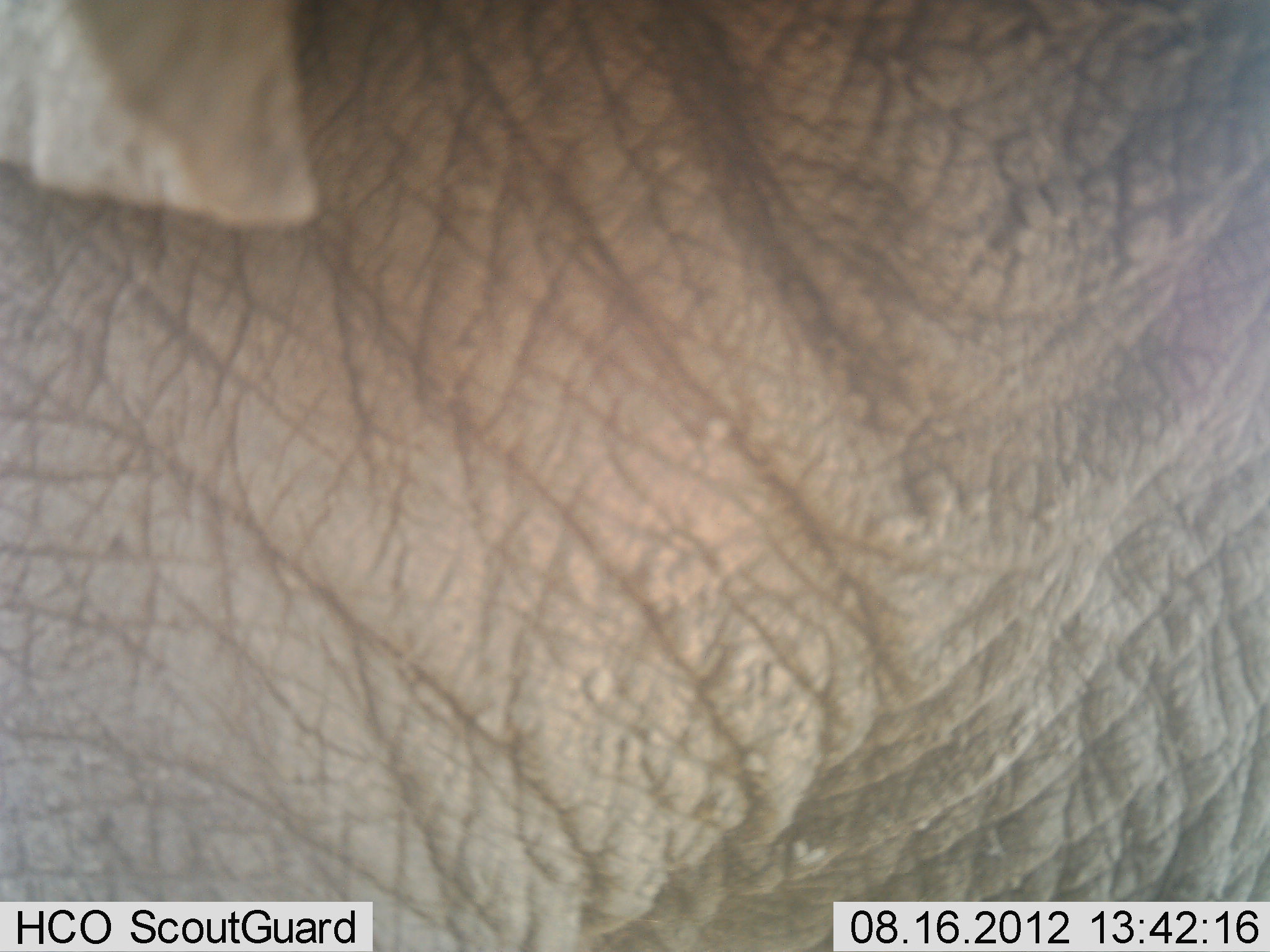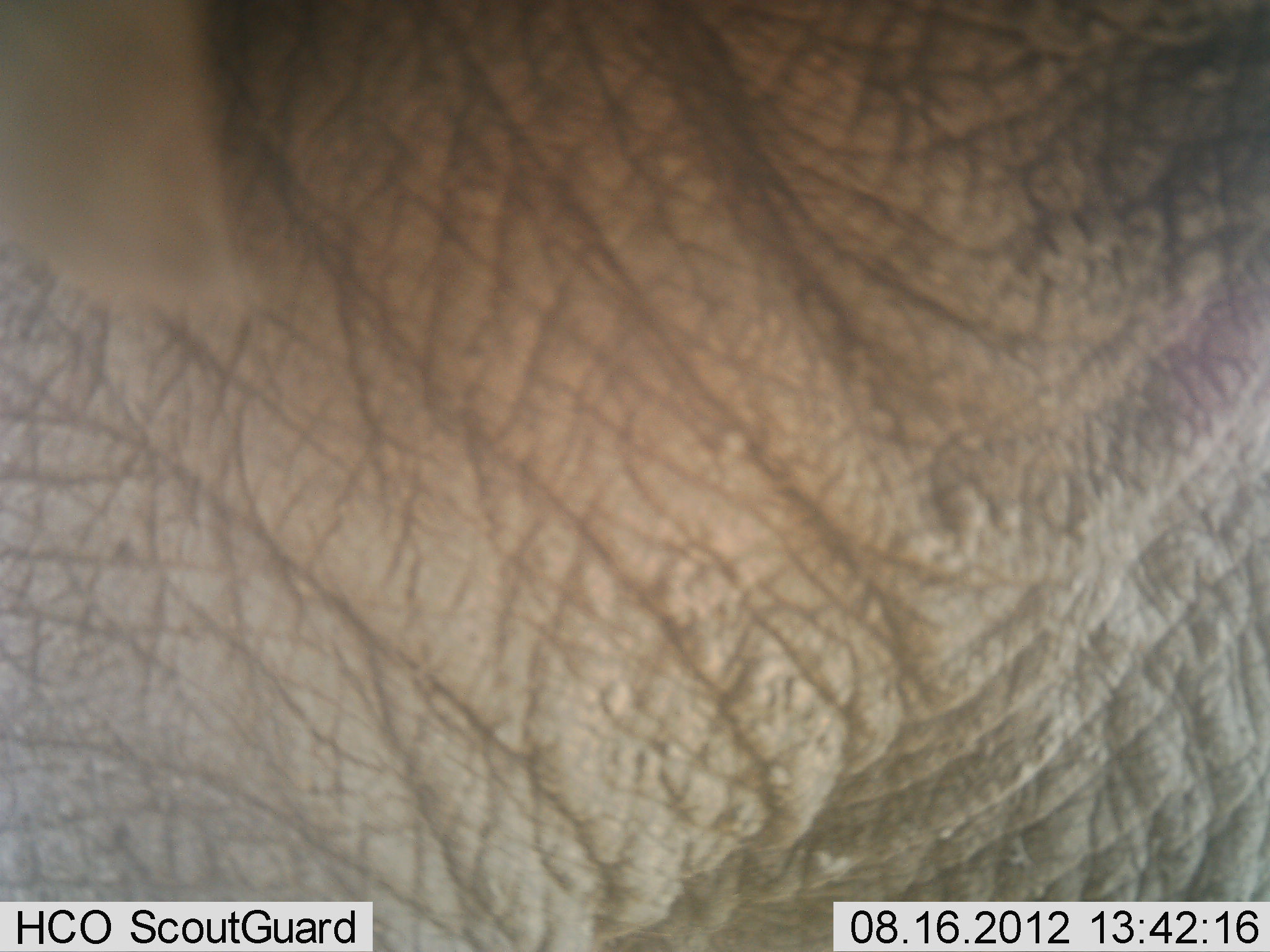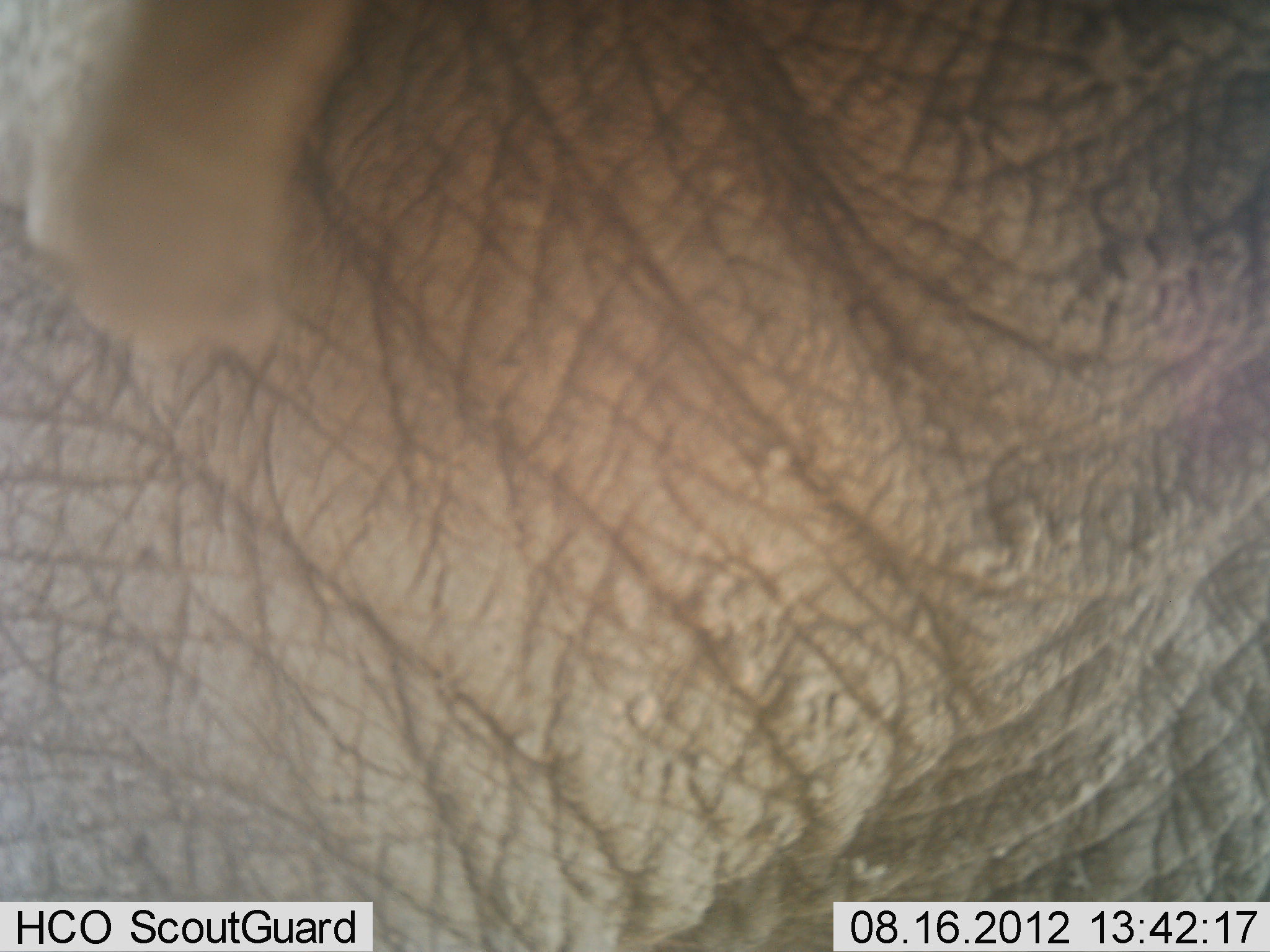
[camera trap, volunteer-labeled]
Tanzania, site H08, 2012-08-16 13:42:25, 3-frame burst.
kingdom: Animalia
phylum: Chordata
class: Mammalia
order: Proboscidea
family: Elephantidae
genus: Loxodonta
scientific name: Loxodonta africana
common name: african bush elephant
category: elephant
Elephant (african bush elephant) (Loxodonta africana), count 1. Behavior (volunteer vote fractions): standing 90%, resting 0%, moving 10%, interacting 0%. Young present (vote fraction): 0%. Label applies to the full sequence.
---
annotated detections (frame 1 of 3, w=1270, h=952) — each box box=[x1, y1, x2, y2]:
animal: box=[1, 0, 1268, 951]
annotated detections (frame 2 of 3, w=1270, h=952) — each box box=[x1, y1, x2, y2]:
animal: box=[1, 0, 1269, 951]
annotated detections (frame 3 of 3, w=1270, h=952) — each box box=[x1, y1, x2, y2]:
animal: box=[1, 1, 1270, 952]